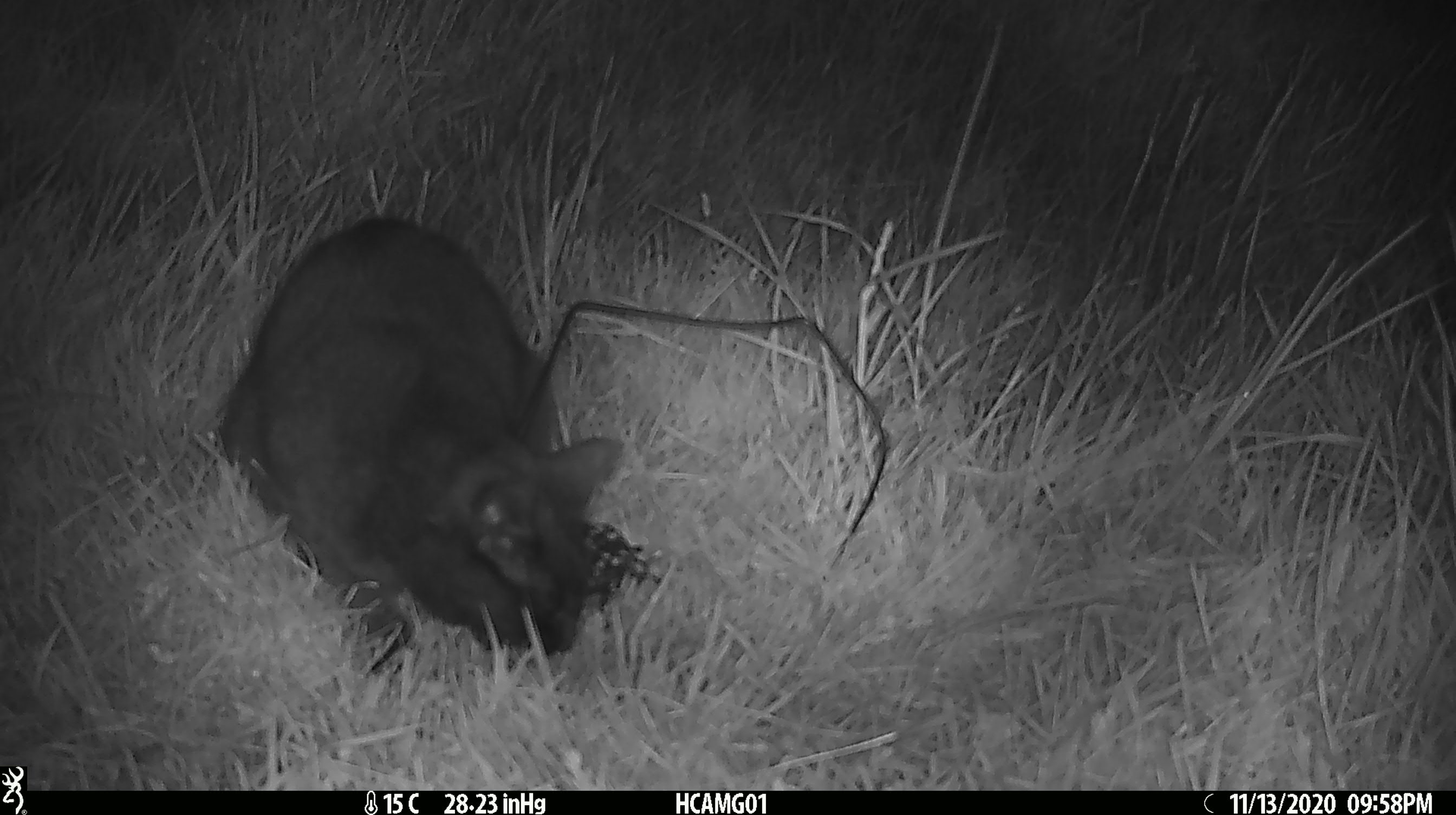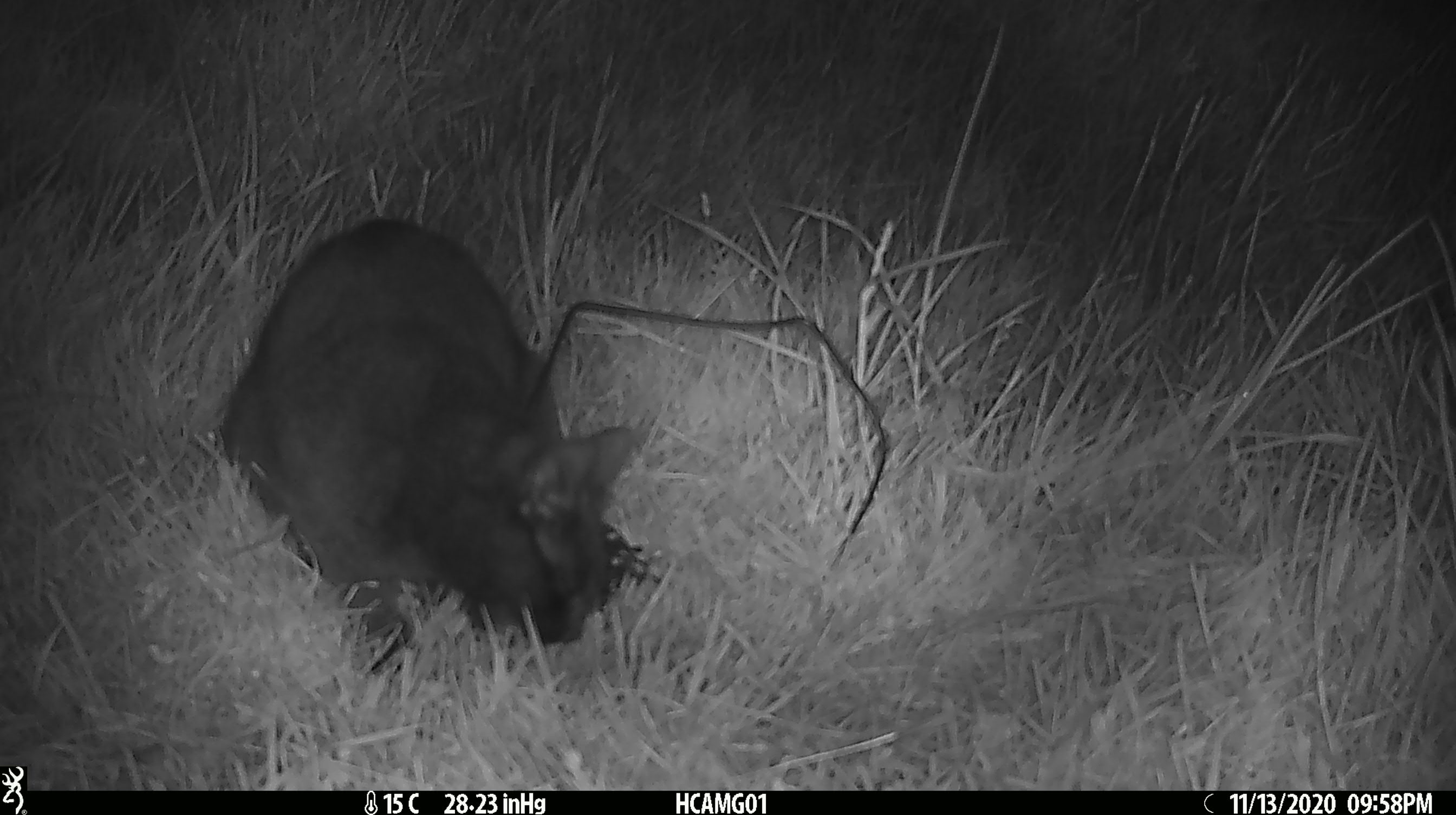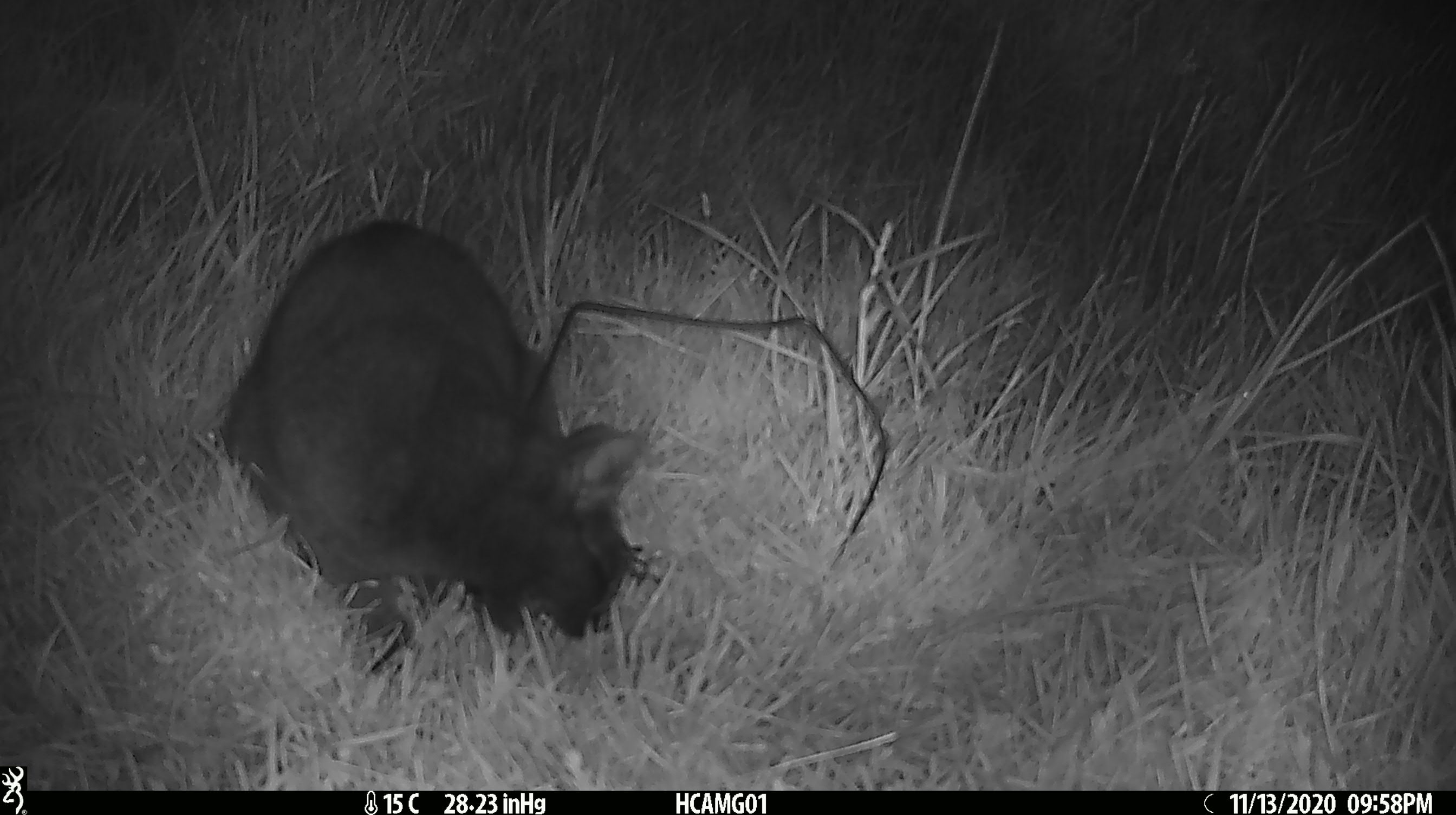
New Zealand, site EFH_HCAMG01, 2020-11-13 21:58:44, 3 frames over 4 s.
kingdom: Animalia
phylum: Chordata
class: Mammalia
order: Carnivora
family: Felidae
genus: Felis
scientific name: Felis catus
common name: domestic cat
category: cat